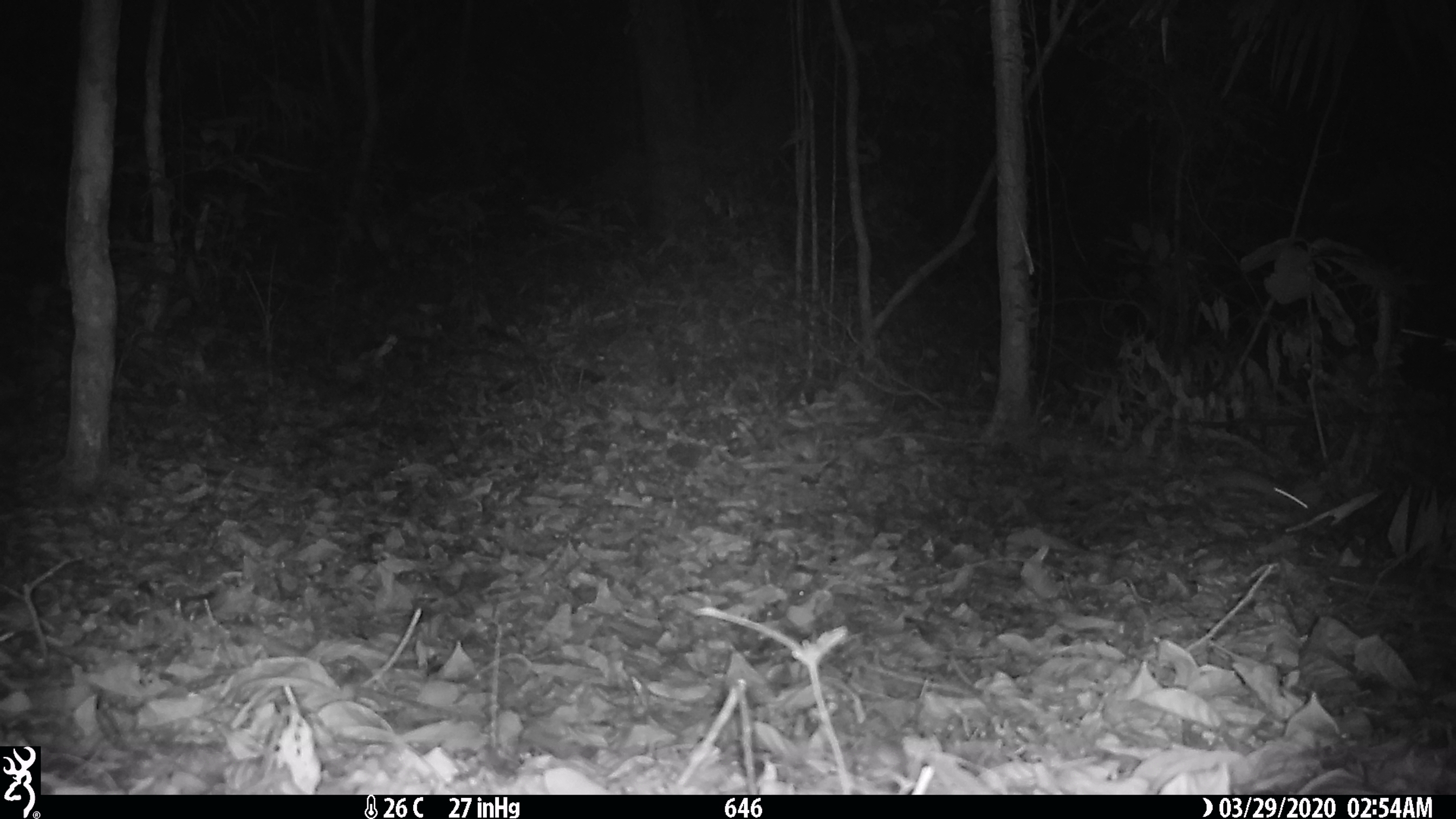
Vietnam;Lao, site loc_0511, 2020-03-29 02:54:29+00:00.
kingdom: Animalia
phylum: Chordata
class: Mammalia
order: Rodentia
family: Muridae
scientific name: Muridae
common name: old-world mice and rats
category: unidentified murid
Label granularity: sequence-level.